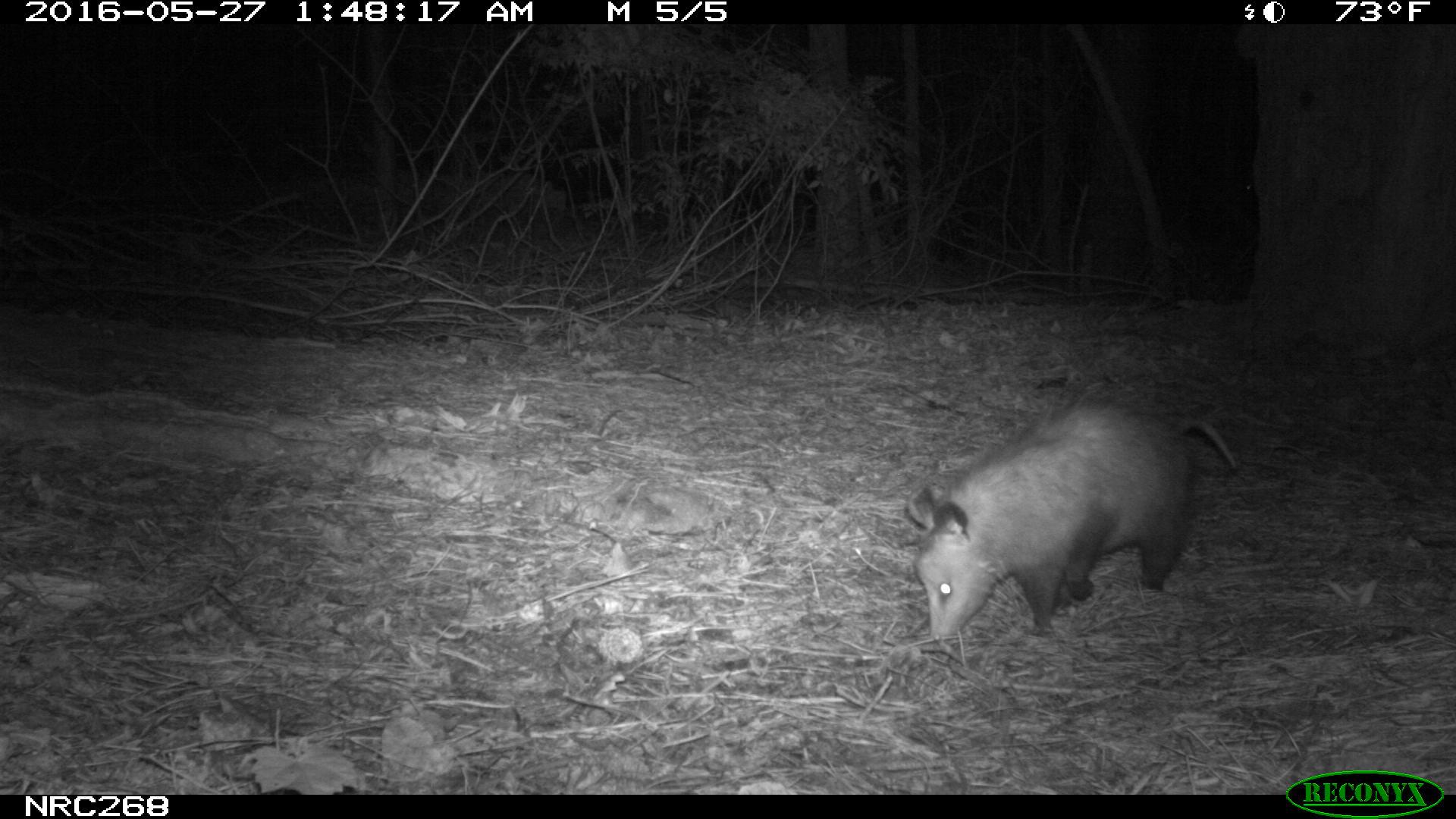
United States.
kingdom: Animalia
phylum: Chordata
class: Mammalia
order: Didelphimorphia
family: Didelphidae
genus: Didelphis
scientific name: Didelphis virginiana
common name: virginia opossum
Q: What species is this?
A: Virginia Opossum (Didelphis virginiana).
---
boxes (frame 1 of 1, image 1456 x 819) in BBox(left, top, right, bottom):
Virginia Opossum: BBox(901, 394, 1237, 655)